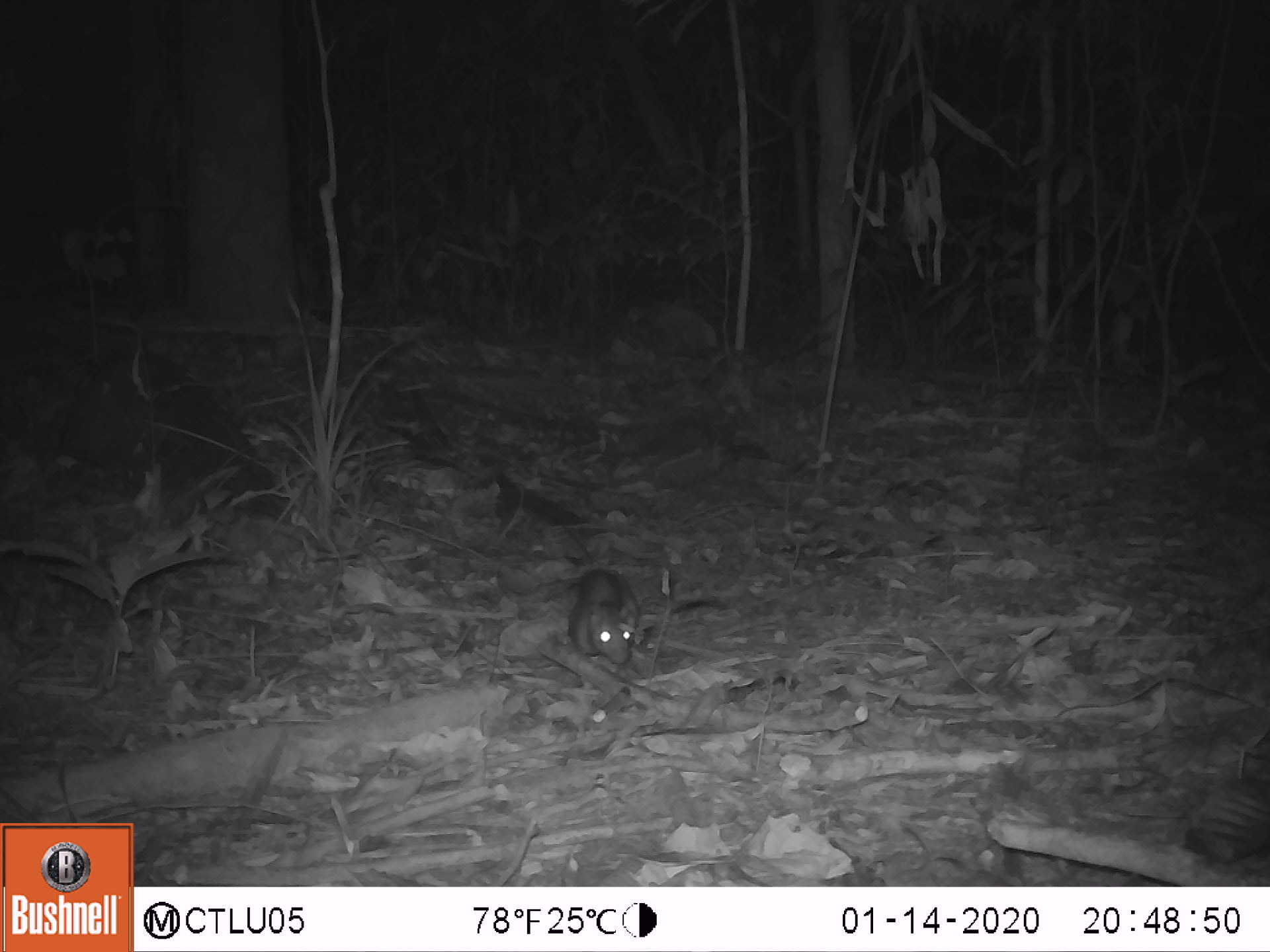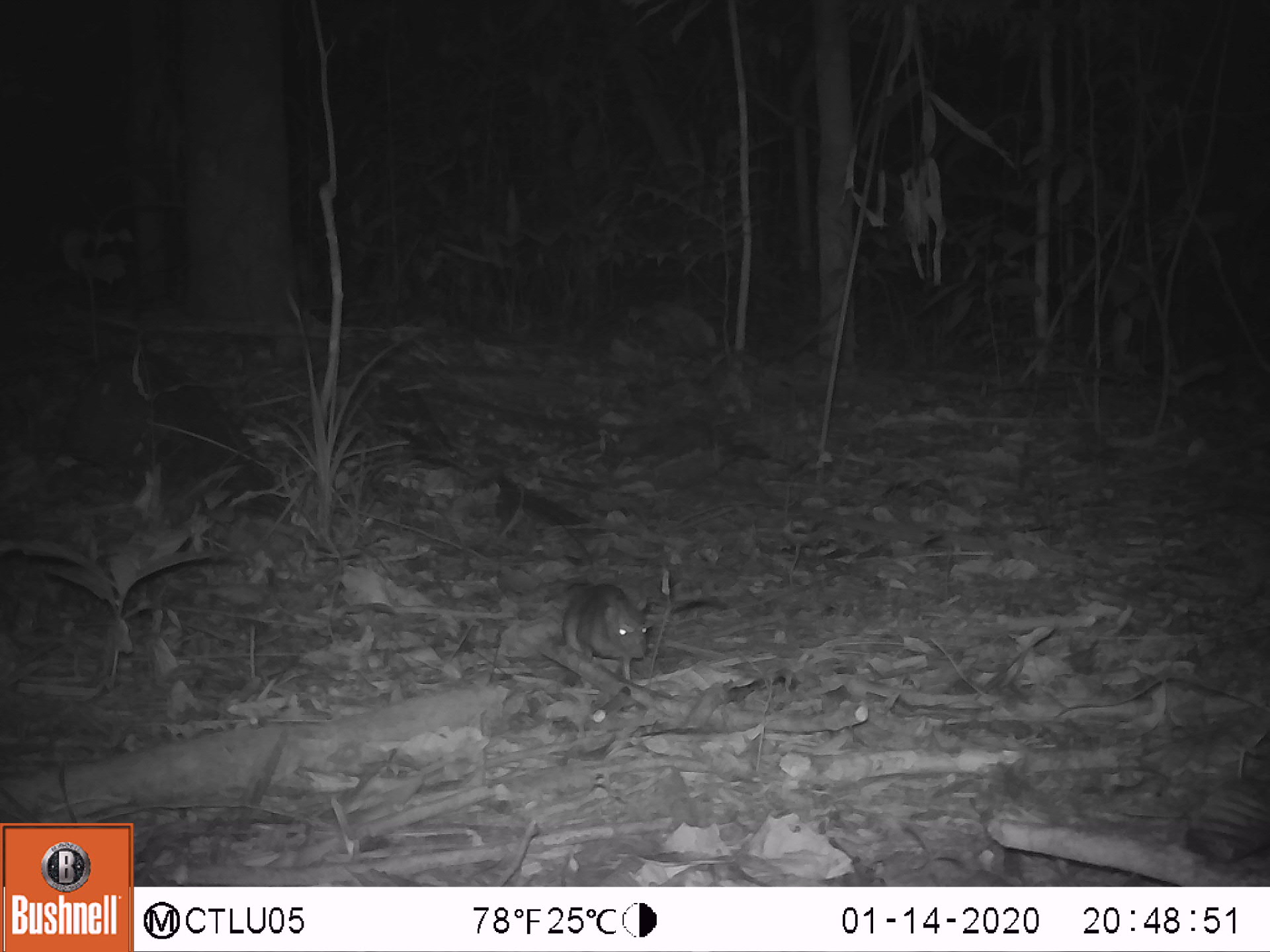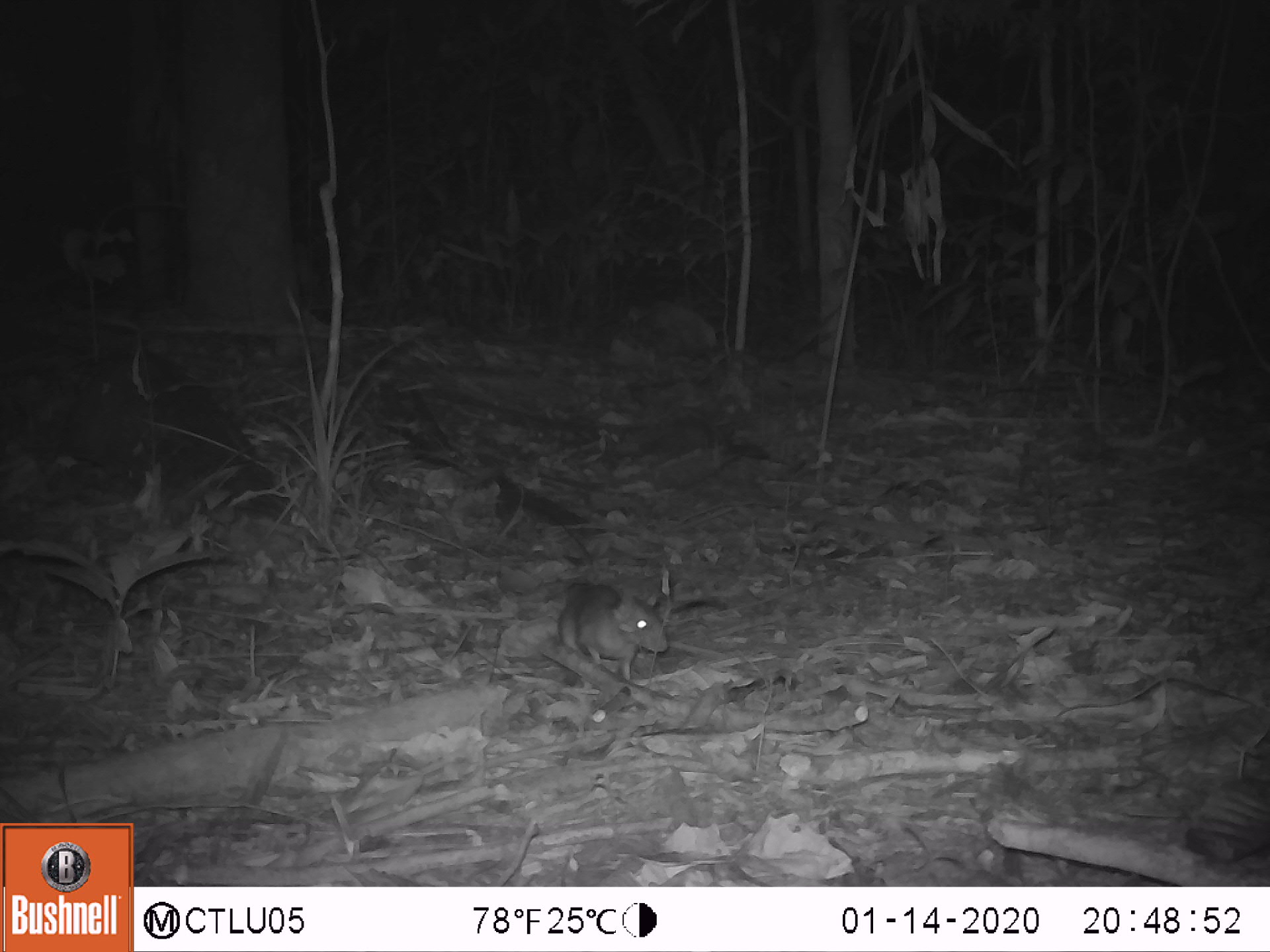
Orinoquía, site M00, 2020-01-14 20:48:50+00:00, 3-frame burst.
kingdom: Animalia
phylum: Chordata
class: Mammalia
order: Rodentia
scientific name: Rodentia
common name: rodent